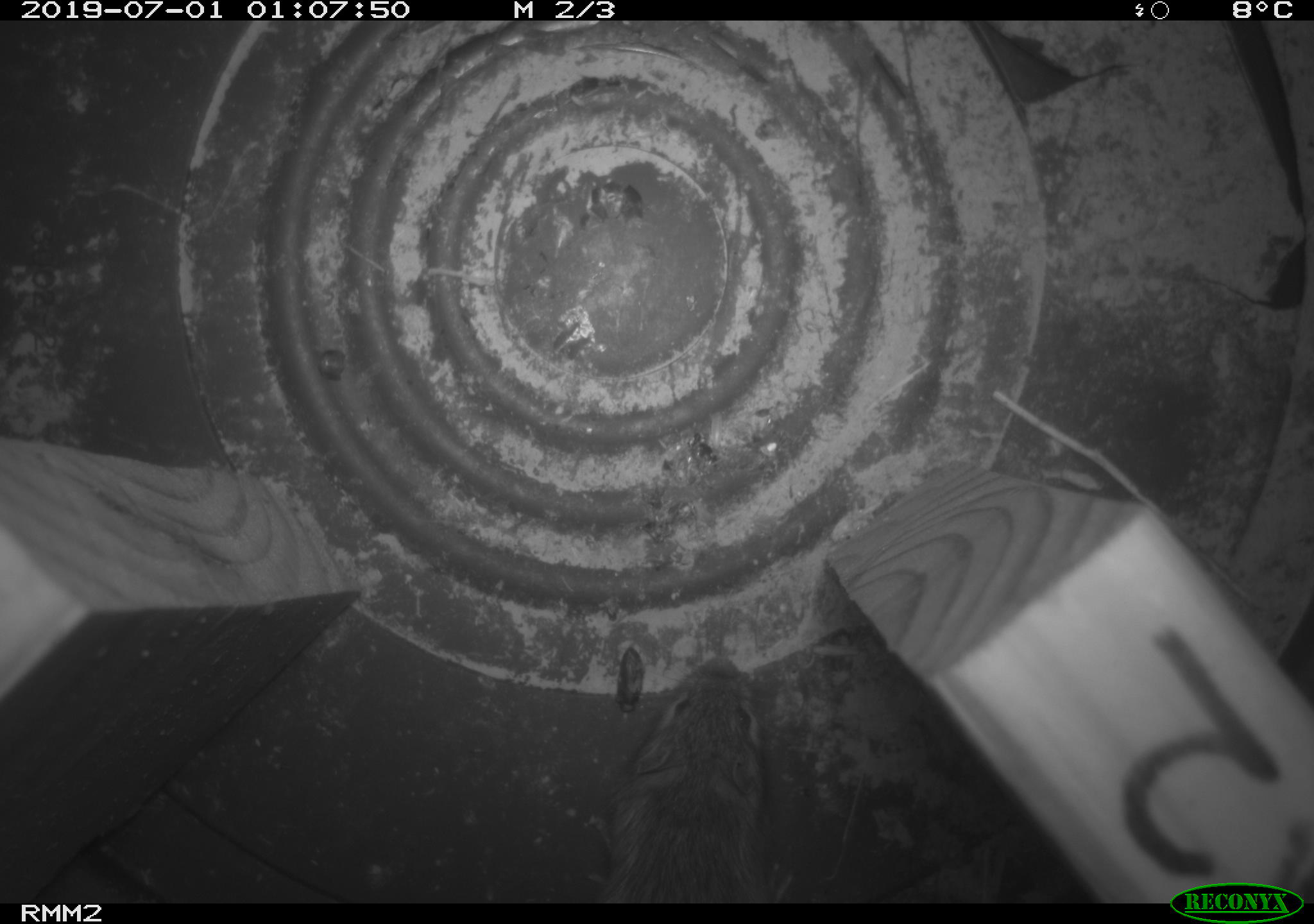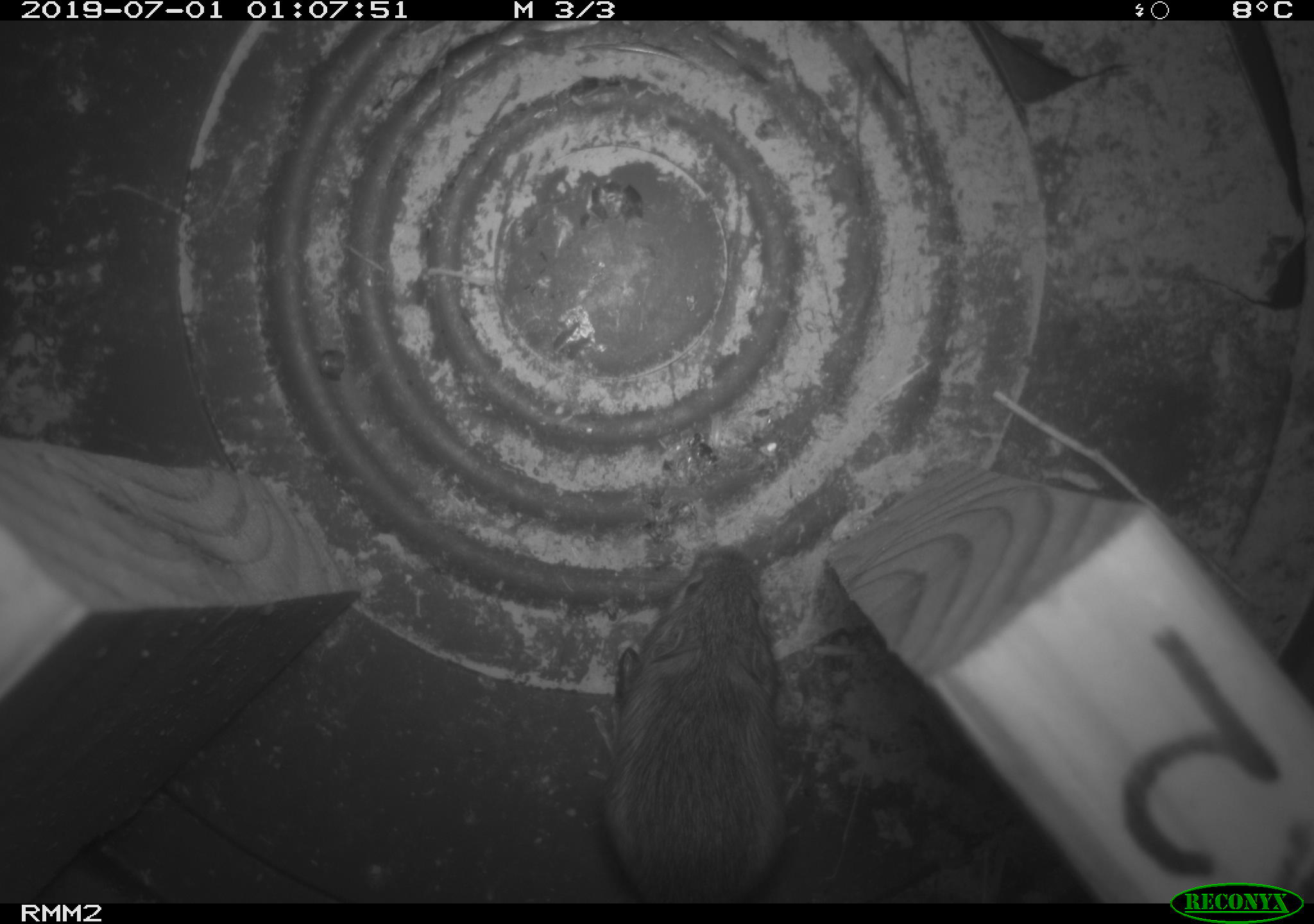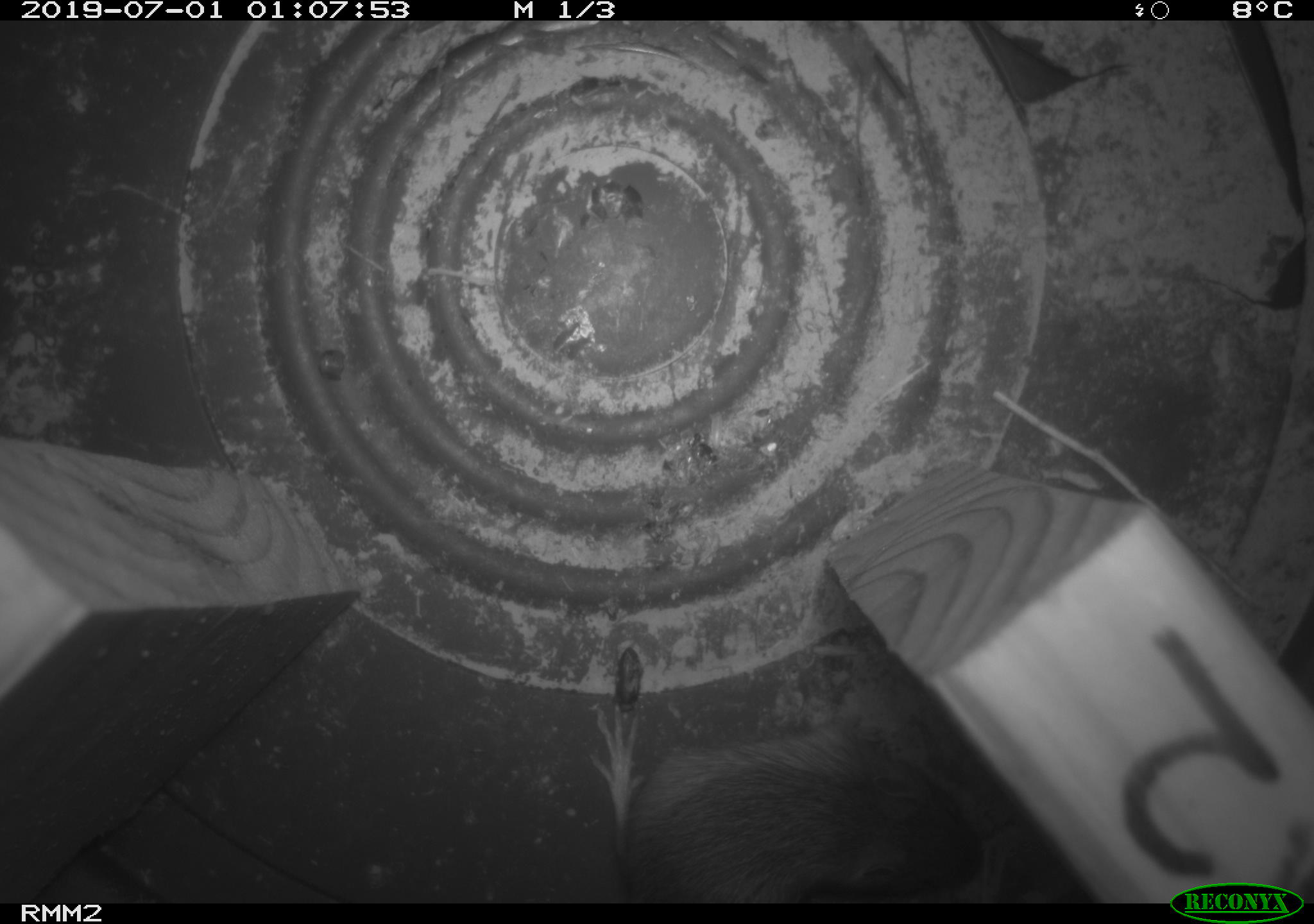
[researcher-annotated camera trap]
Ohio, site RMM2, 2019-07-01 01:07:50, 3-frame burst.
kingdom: Animalia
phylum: Chordata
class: Mammalia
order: Rodentia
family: Zapodidae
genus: Napaeozapus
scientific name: Napaeozapus insignis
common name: woodland jumping mouse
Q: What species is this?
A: Woodland jumping mouse (Napaeozapus insignis).